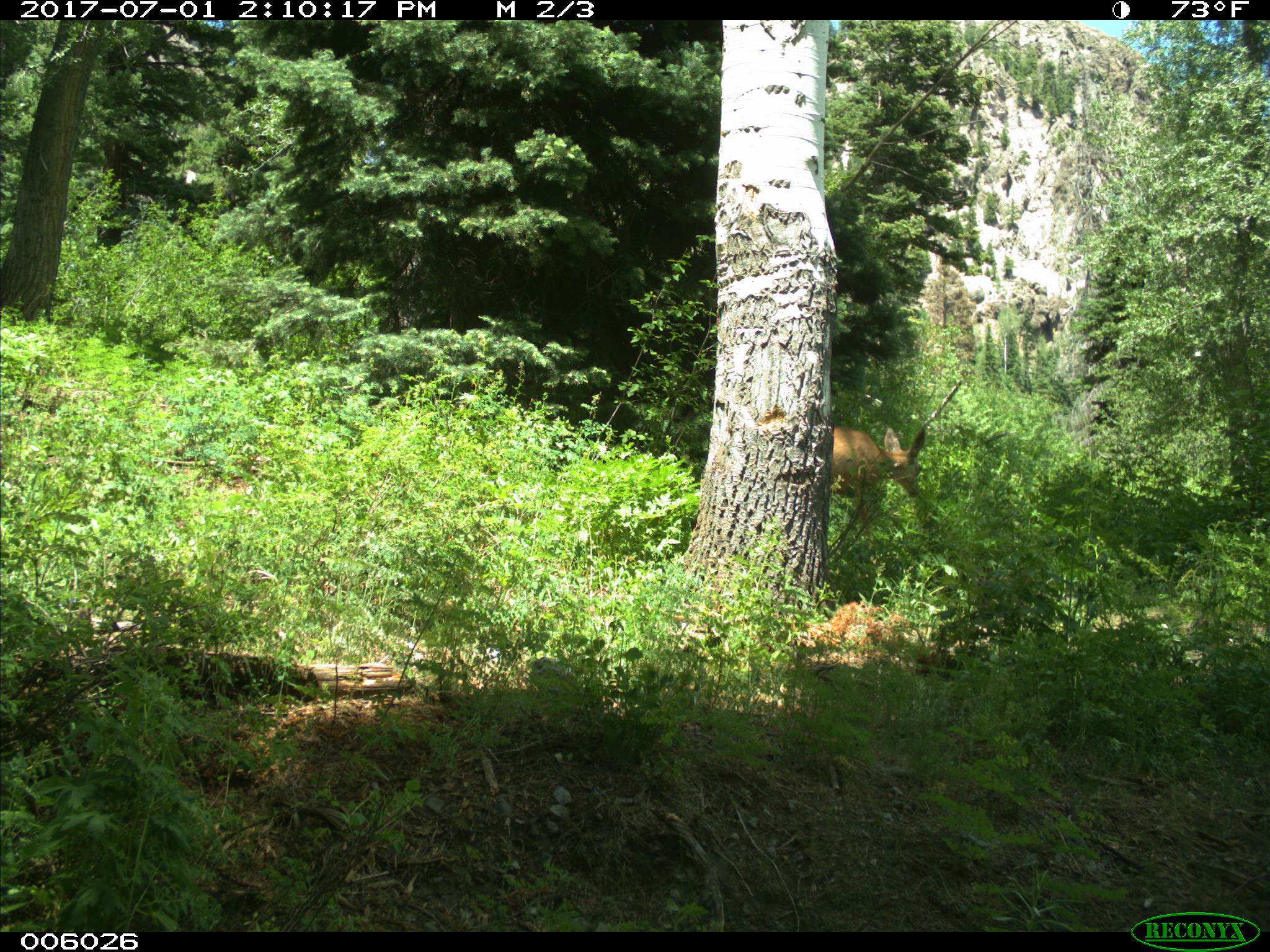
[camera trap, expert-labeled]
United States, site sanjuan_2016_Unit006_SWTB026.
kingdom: Animalia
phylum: Chordata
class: Mammalia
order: Artiodactyla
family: Cervidae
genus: Odocoileus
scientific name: Odocoileus hemionus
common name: mule deer